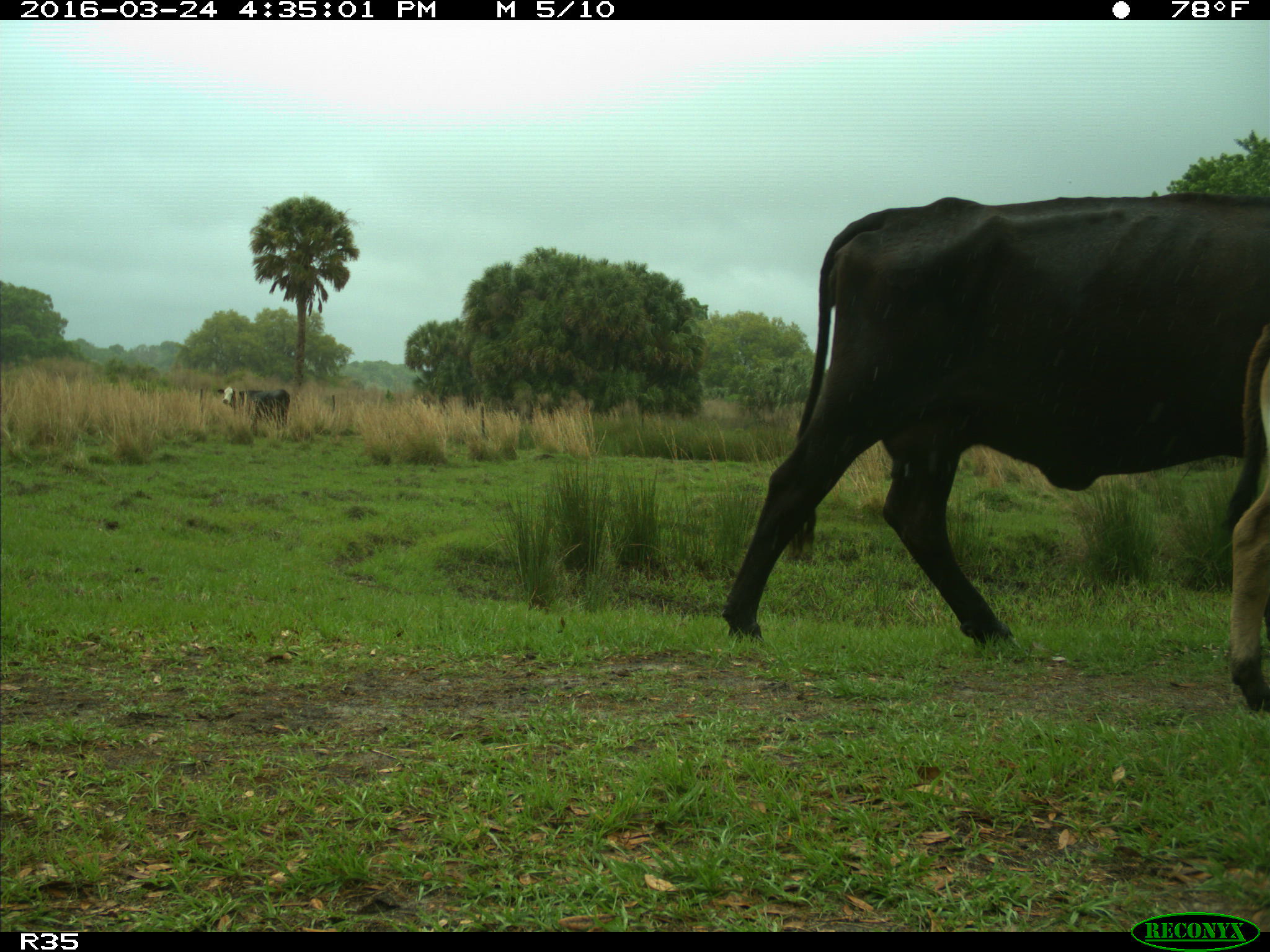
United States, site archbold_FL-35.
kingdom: Animalia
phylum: Chordata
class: Mammalia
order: Artiodactyla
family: Bovidae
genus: Bos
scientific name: Bos taurus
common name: domestic cow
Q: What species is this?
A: Bos taurus (domestic cow).